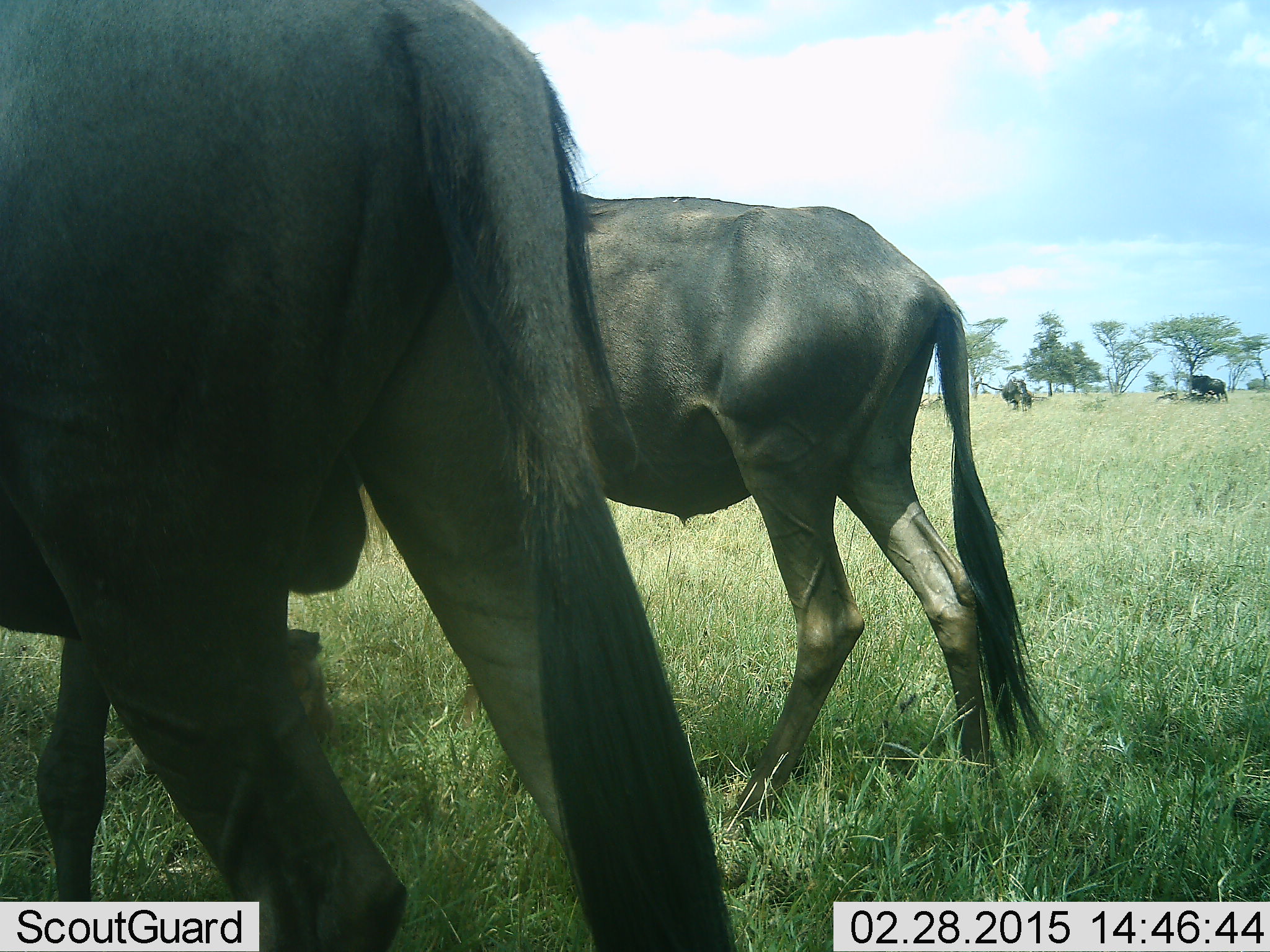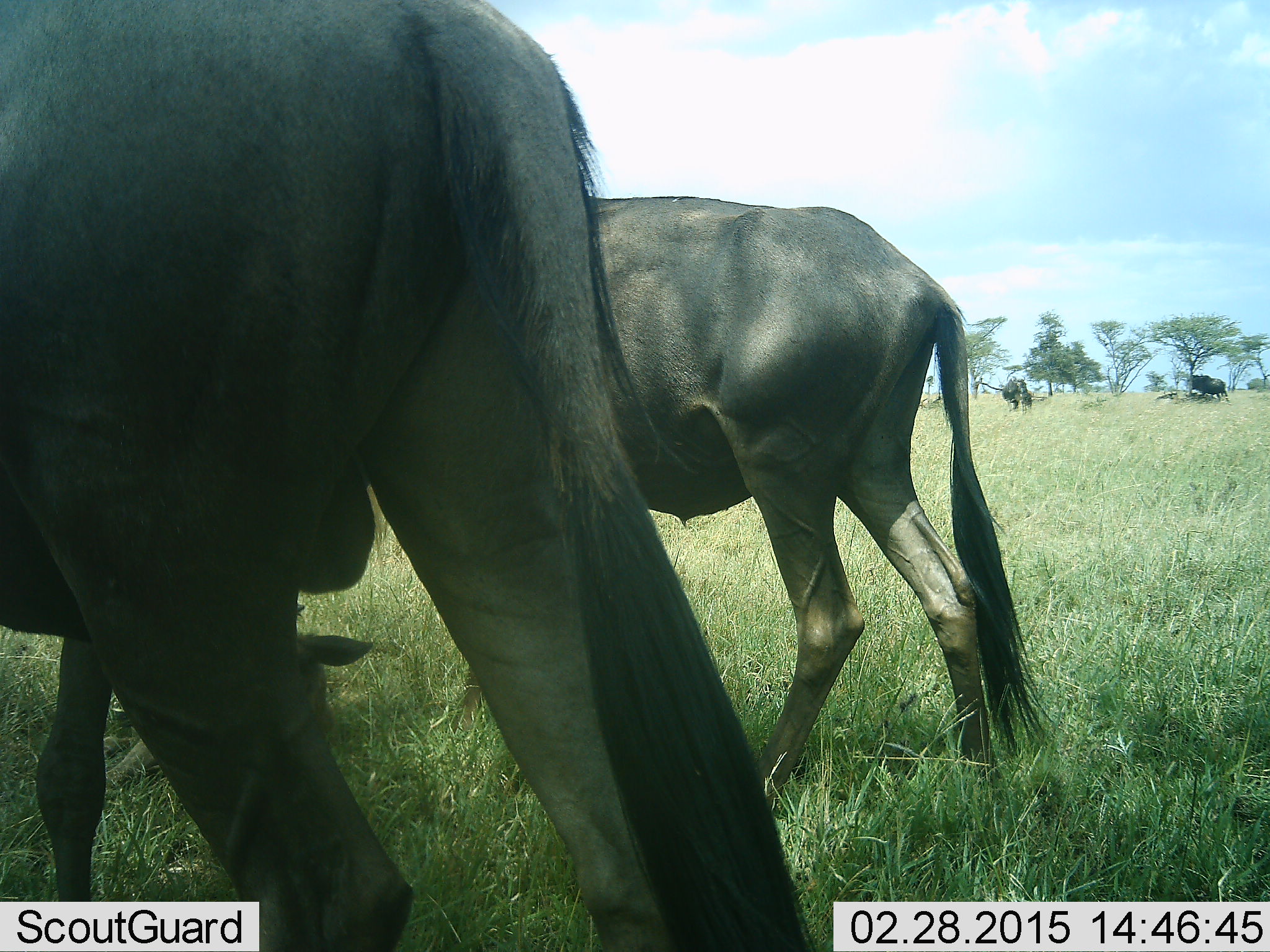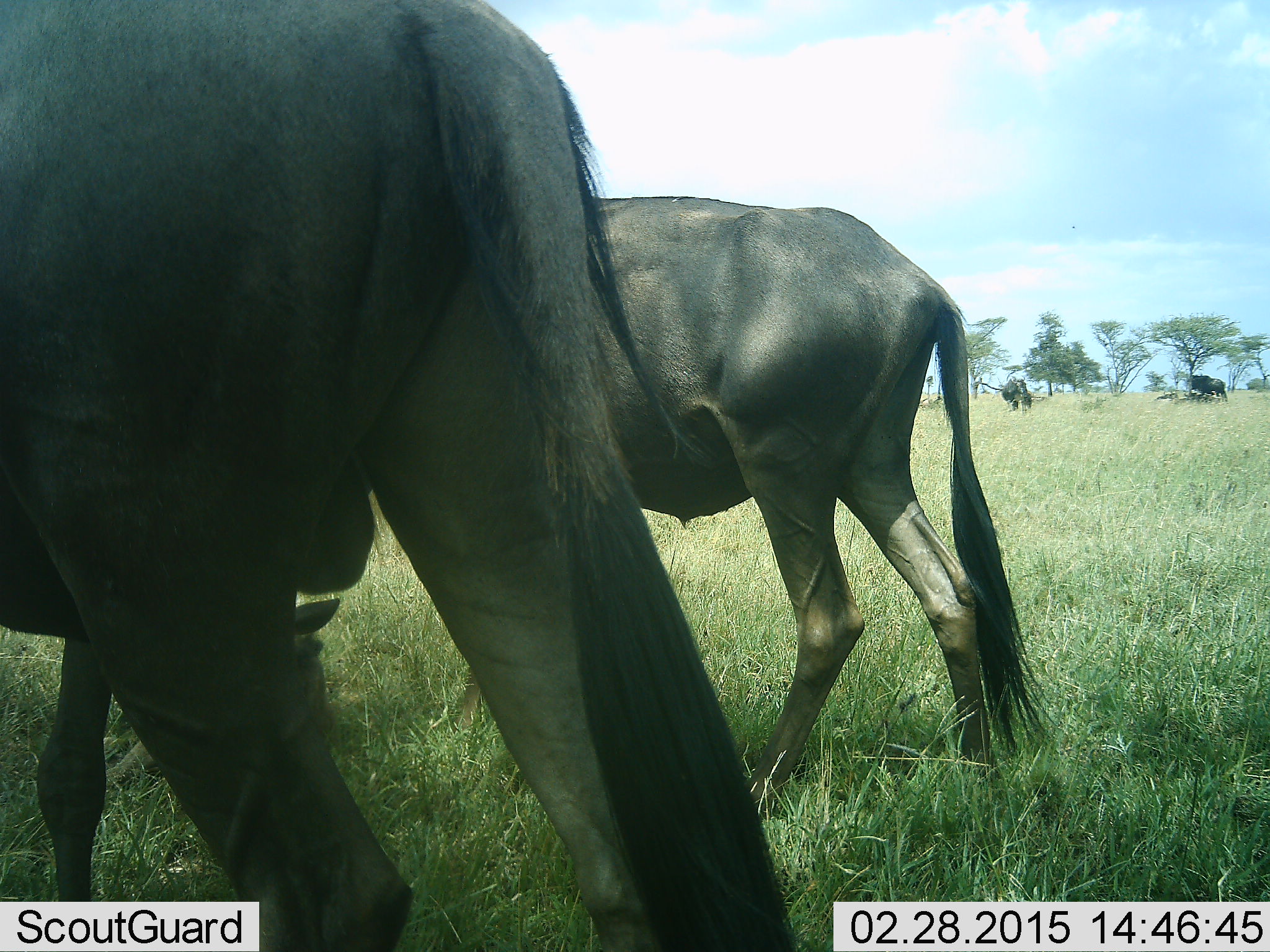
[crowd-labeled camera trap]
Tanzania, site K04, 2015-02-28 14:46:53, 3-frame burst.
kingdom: Animalia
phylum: Chordata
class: Mammalia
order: Artiodactyla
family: Bovidae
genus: Connochaetes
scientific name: Connochaetes taurinus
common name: blue wildebeest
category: wildebeest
Wildebeest (blue wildebeest) (Connochaetes taurinus), count 4. Behavior (volunteer vote fractions): standing 70%, resting 30%, moving 20%, interacting 0%. Young present (vote fraction): 20%. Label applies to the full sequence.